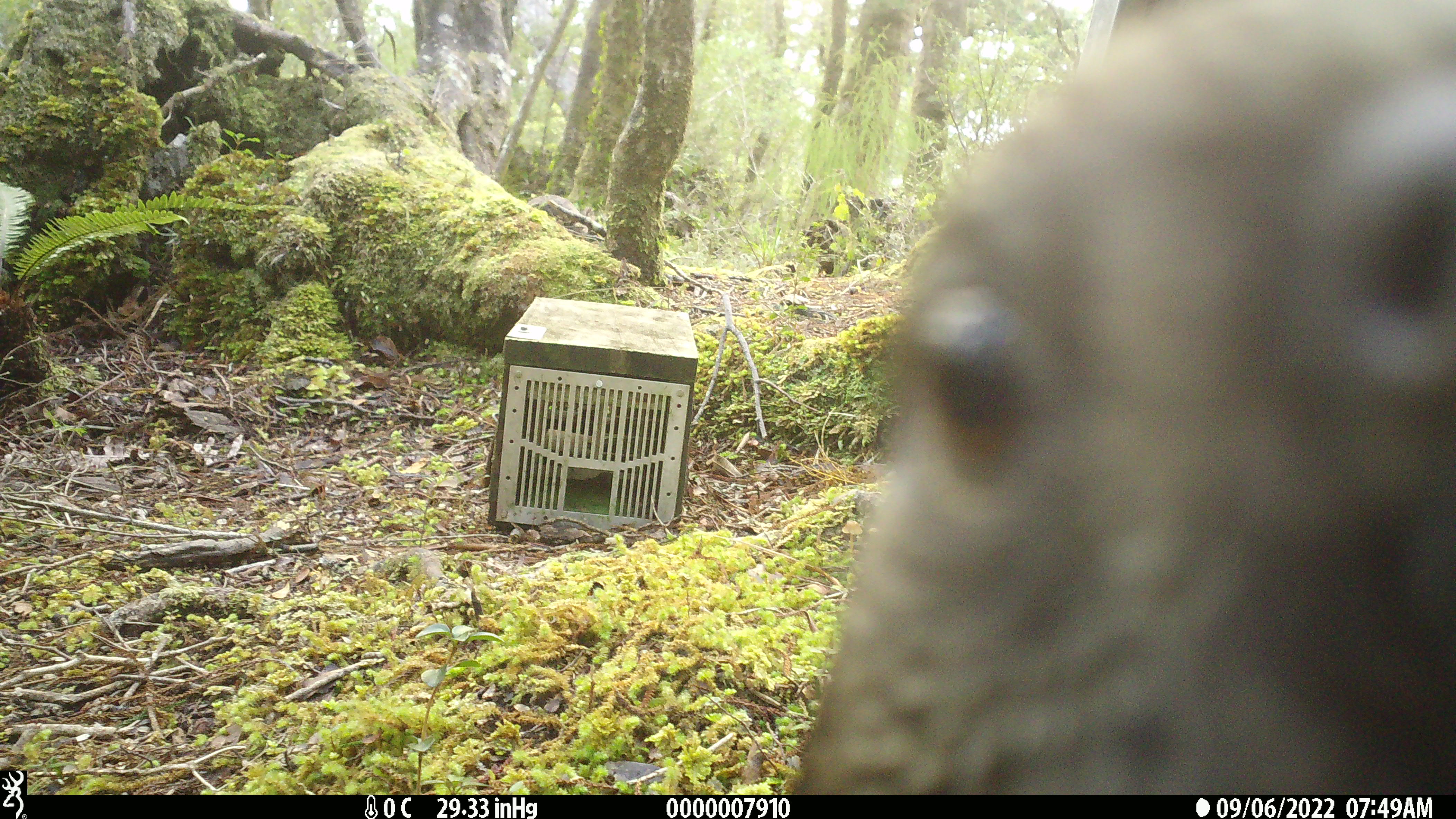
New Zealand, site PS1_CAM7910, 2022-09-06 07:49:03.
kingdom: Animalia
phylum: Chordata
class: Aves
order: Psittaciformes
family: Strigopidae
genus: Nestor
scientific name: Nestor notabilis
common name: kea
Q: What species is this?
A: Kea (Nestor notabilis).